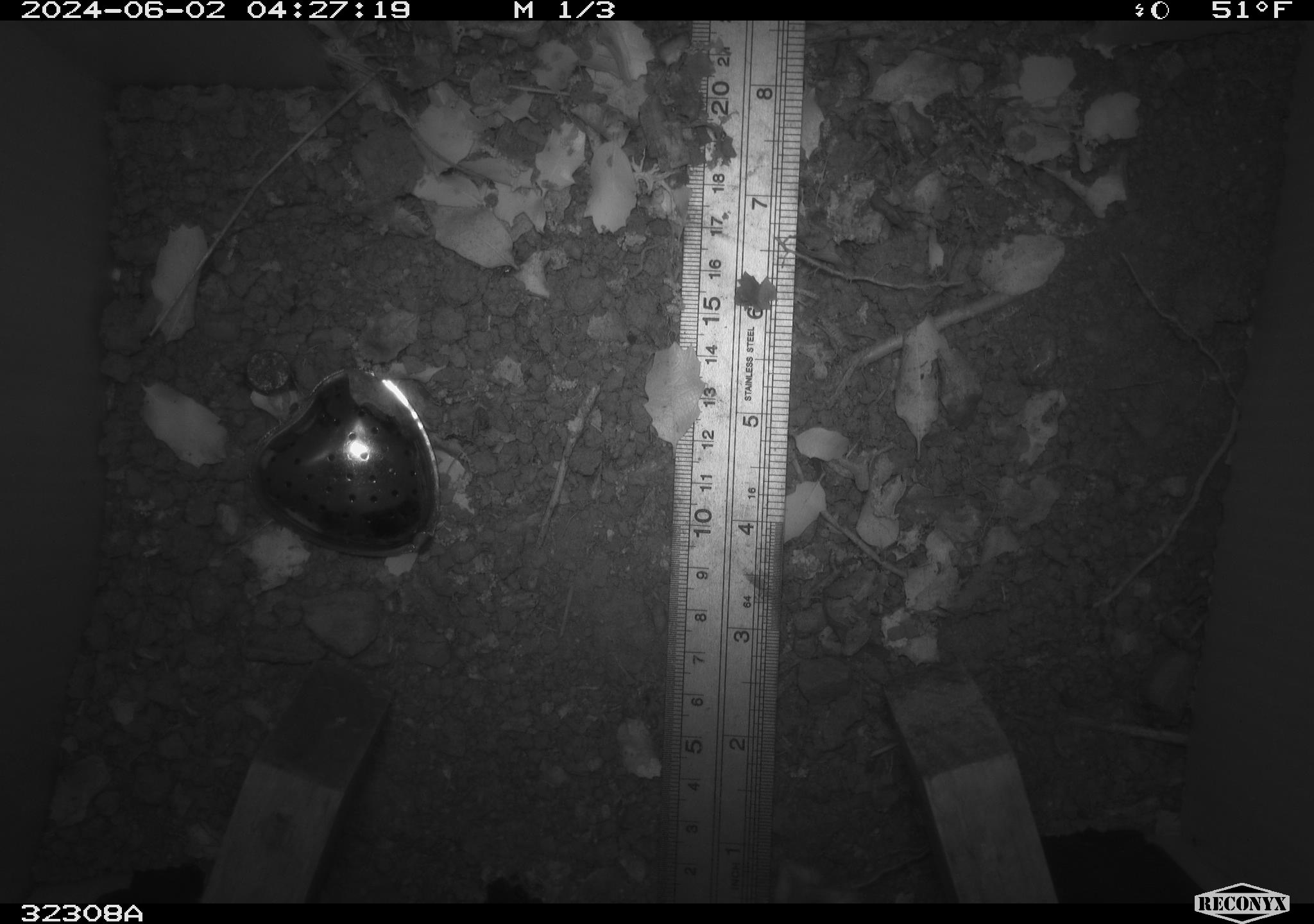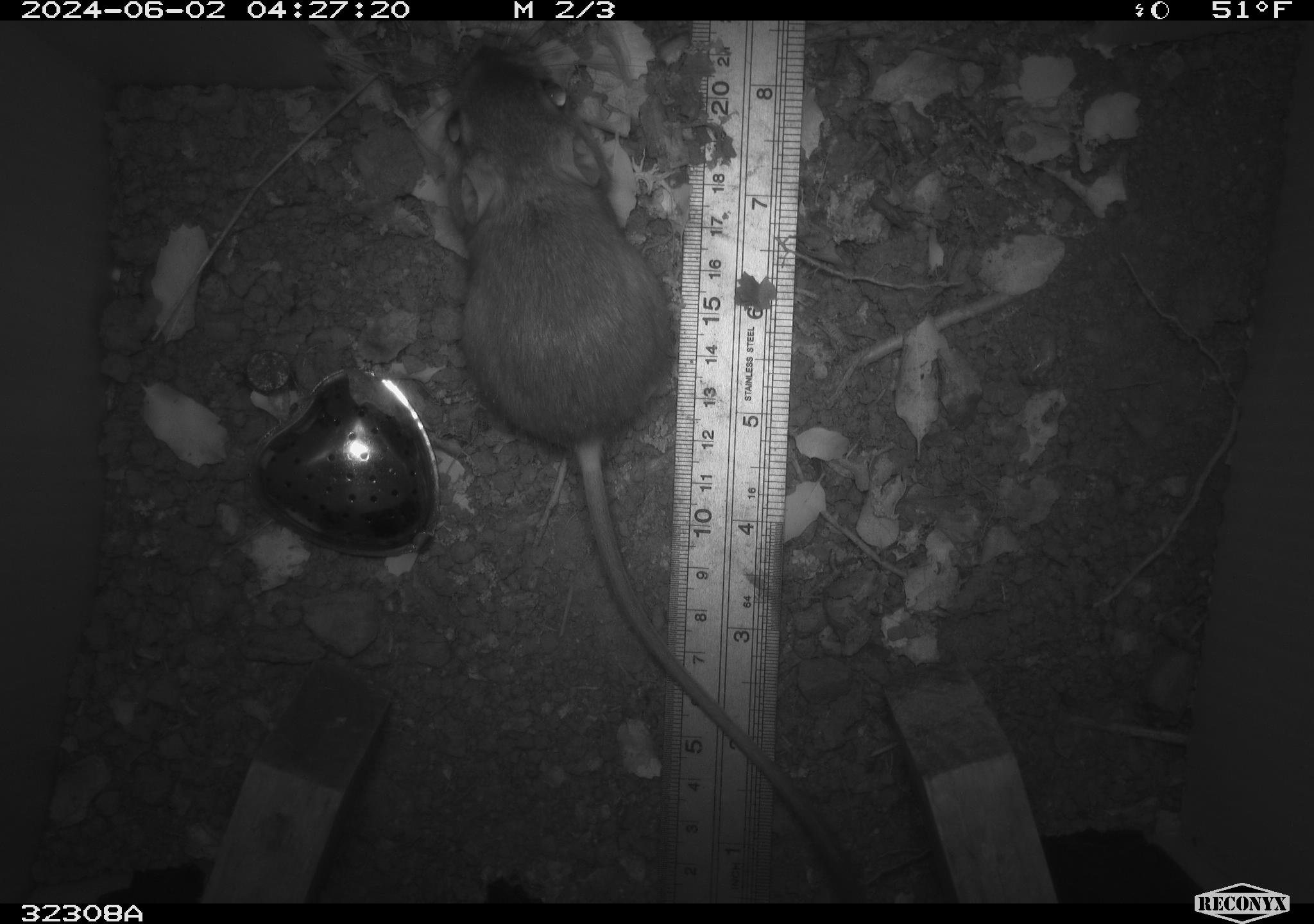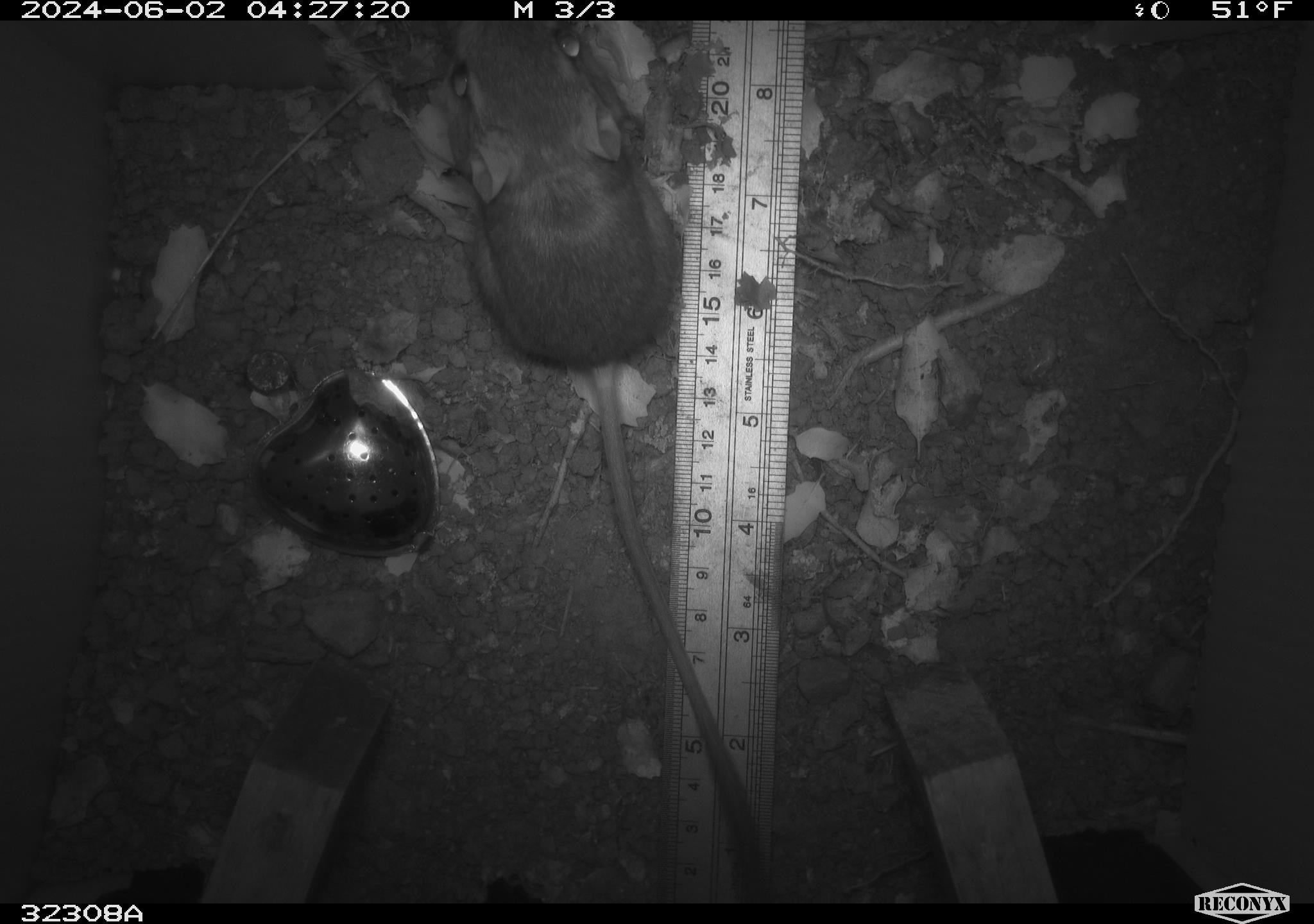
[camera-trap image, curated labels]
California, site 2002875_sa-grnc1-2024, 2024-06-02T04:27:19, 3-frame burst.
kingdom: Animalia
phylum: Chordata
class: Mammalia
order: Rodentia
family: Heteromyidae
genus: Dipodomys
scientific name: Dipodomys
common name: kangaroo rats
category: dipodomys species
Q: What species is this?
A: Dipodomys species (kangaroo rats) (Dipodomys).